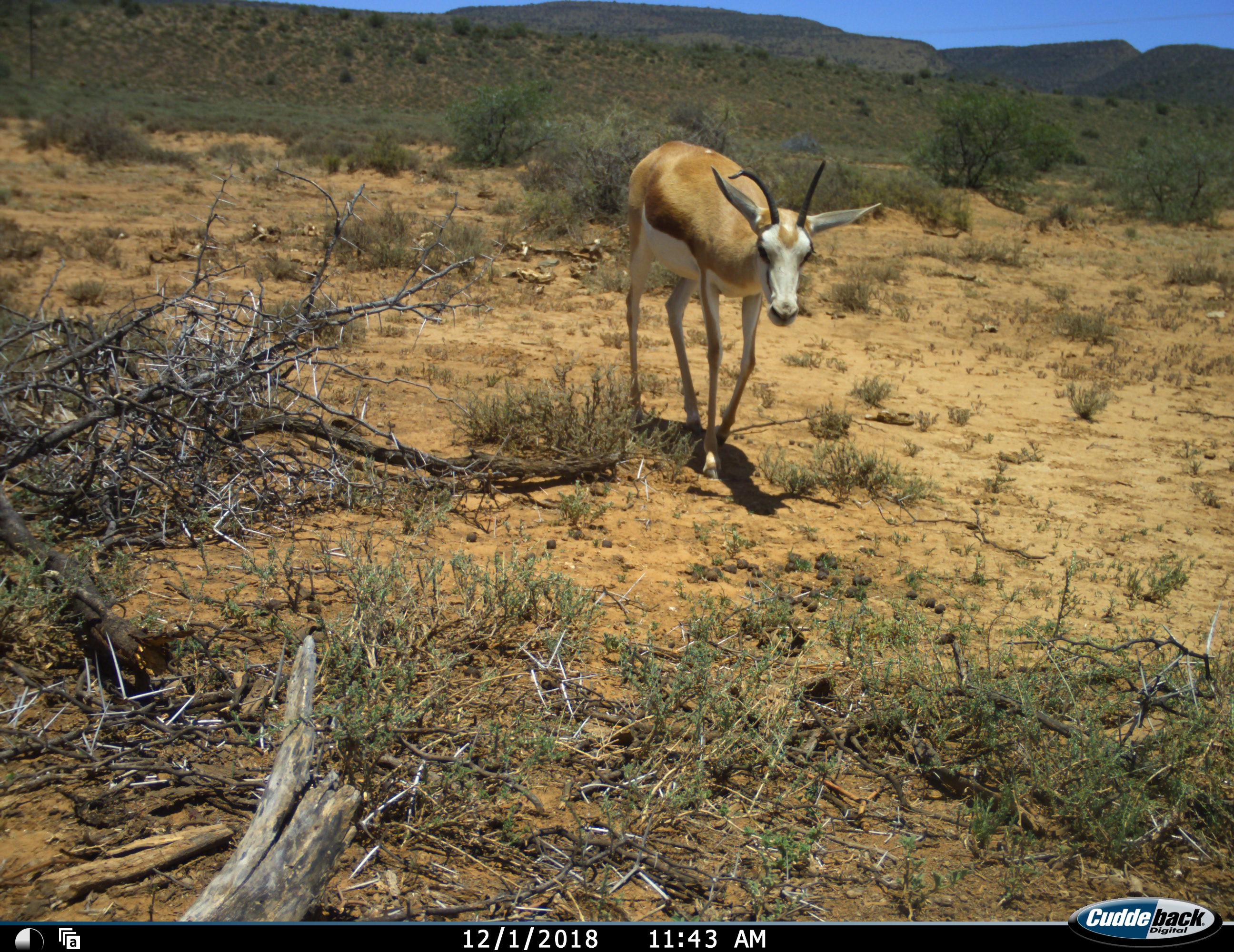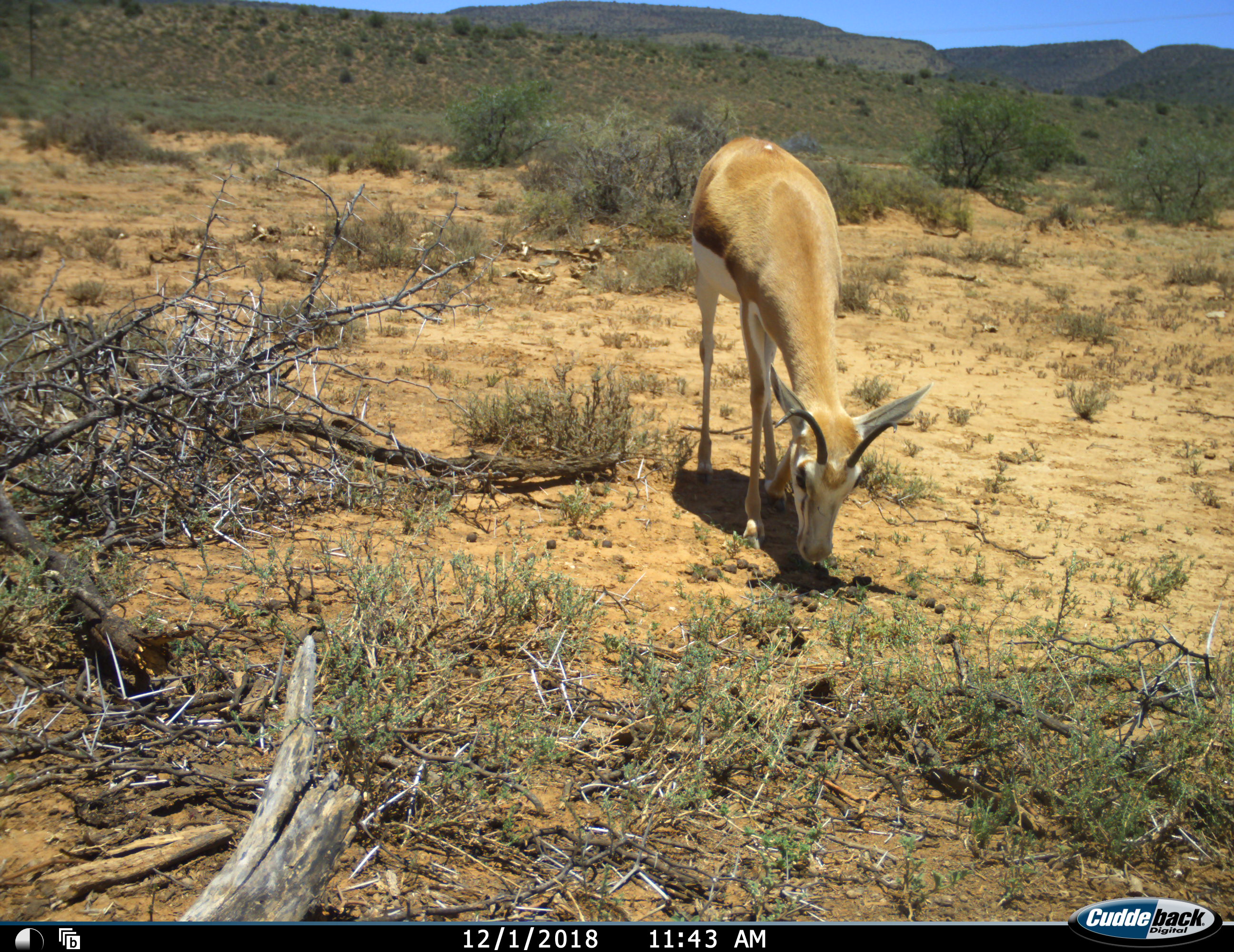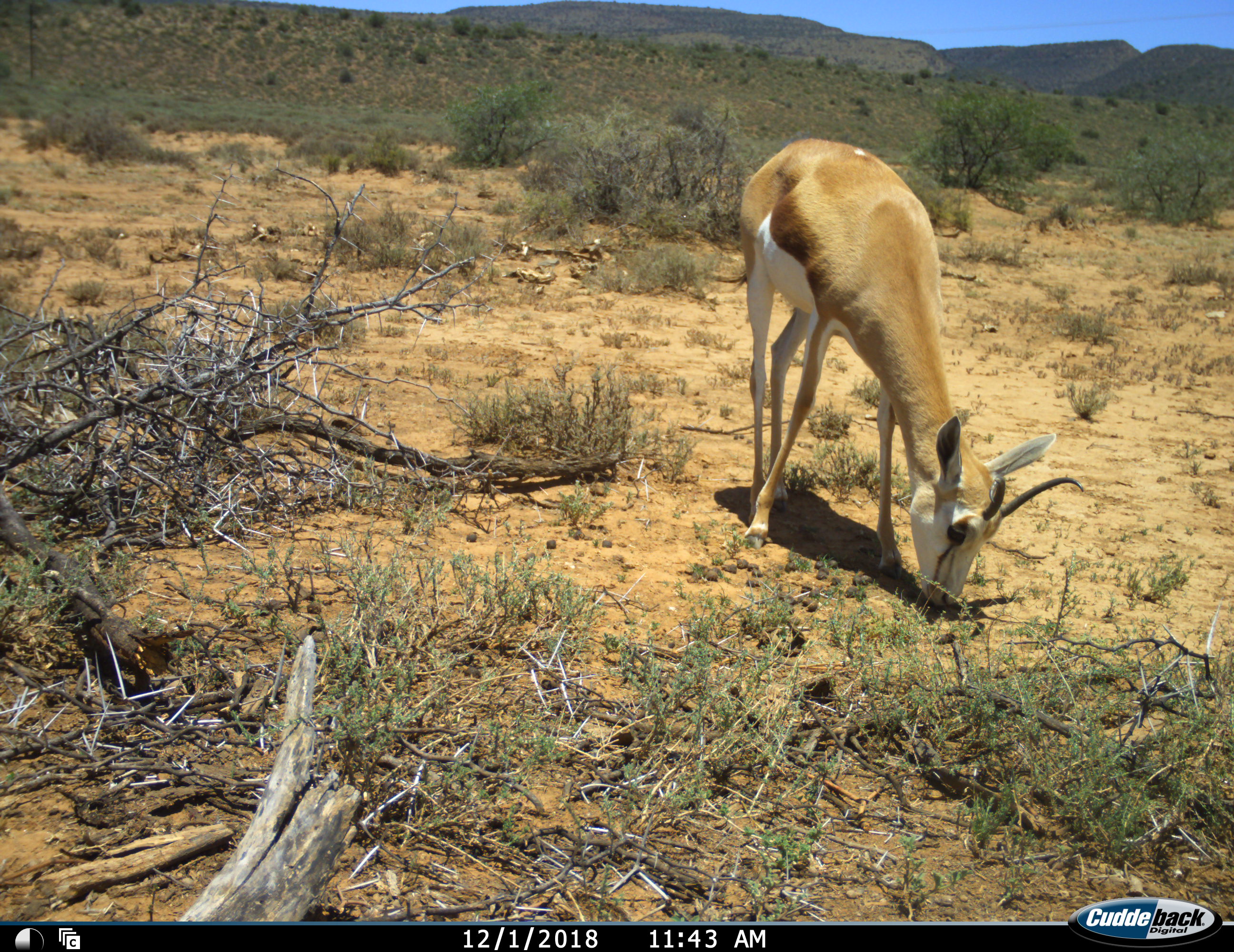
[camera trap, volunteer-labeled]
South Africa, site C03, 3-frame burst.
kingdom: Animalia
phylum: Chordata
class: Mammalia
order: Artiodactyla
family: Bovidae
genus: Antidorcas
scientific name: Antidorcas marsupialis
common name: springbok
Springbok (Antidorcas marsupialis), count 1. Behavior (volunteer vote fractions): standing 0%, resting 0%, moving 90%, interacting 0%. Young present (vote fraction): 0%. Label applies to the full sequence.